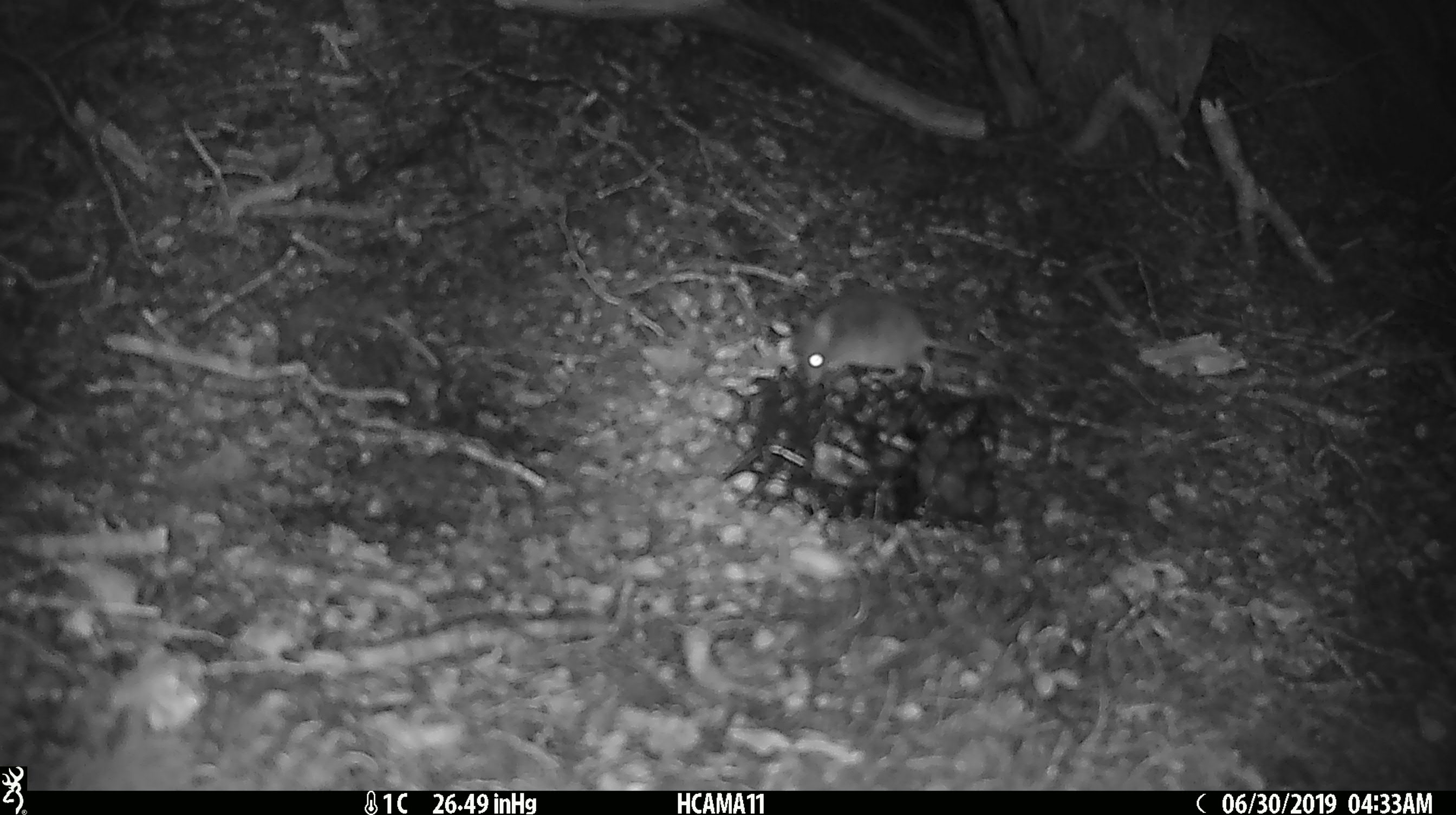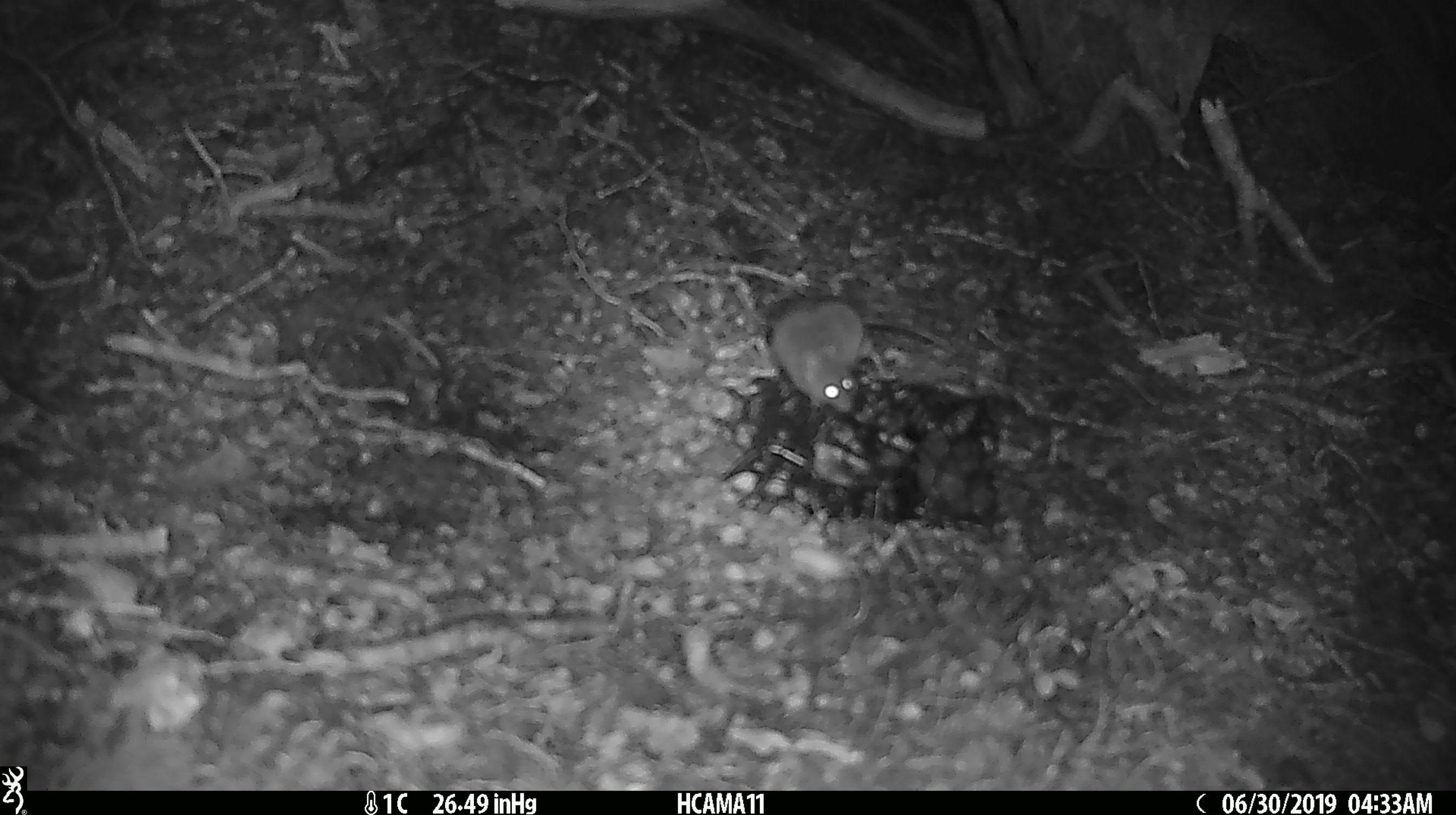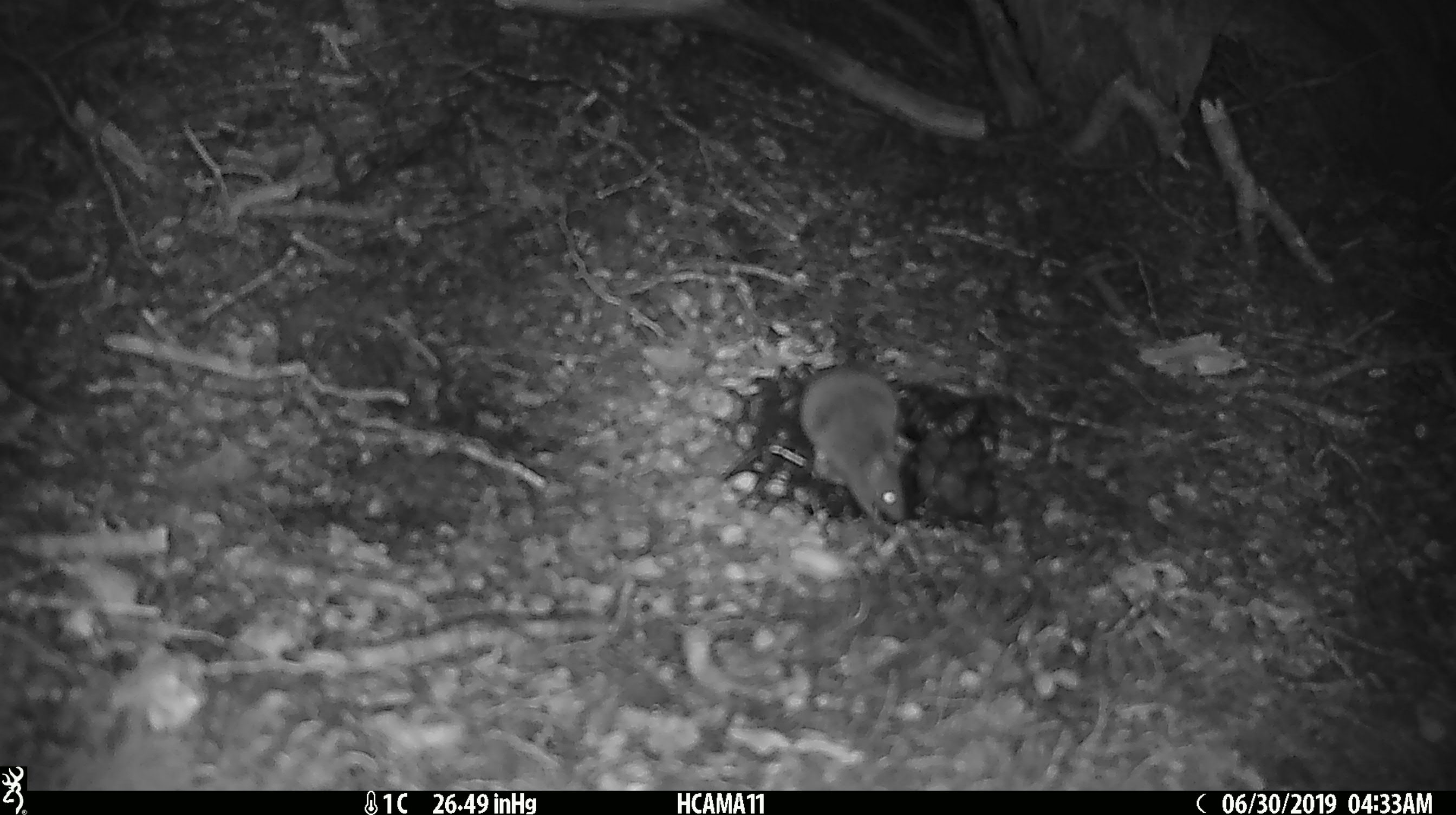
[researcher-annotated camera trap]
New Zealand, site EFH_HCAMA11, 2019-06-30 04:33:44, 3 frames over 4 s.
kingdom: Animalia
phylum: Chordata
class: Mammalia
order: Rodentia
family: Muridae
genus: Mus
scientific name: Mus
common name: mouse